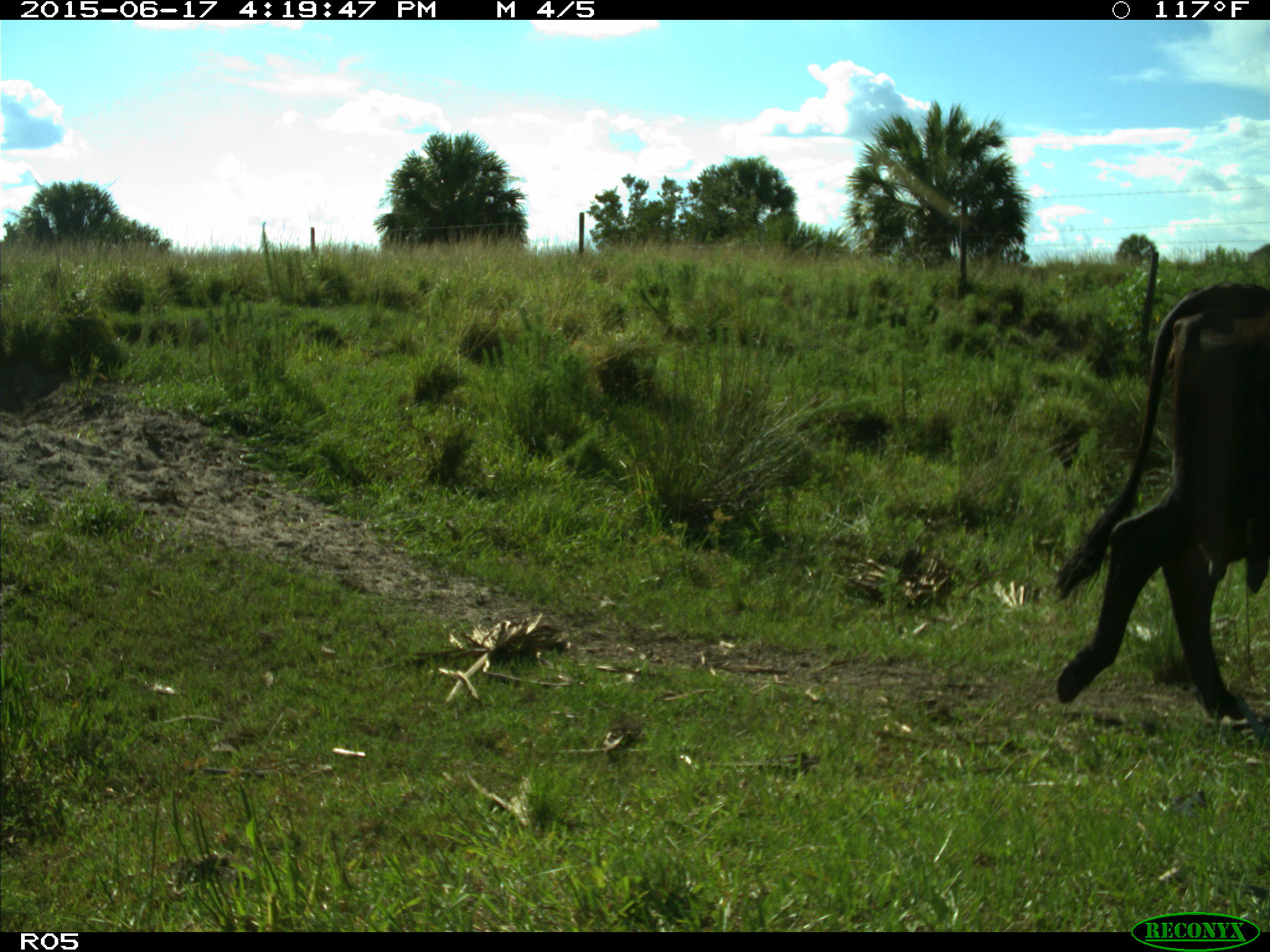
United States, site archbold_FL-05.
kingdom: Animalia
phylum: Chordata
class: Mammalia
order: Artiodactyla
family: Bovidae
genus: Bos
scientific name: Bos taurus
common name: domestic cow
Bos taurus (domestic cow).